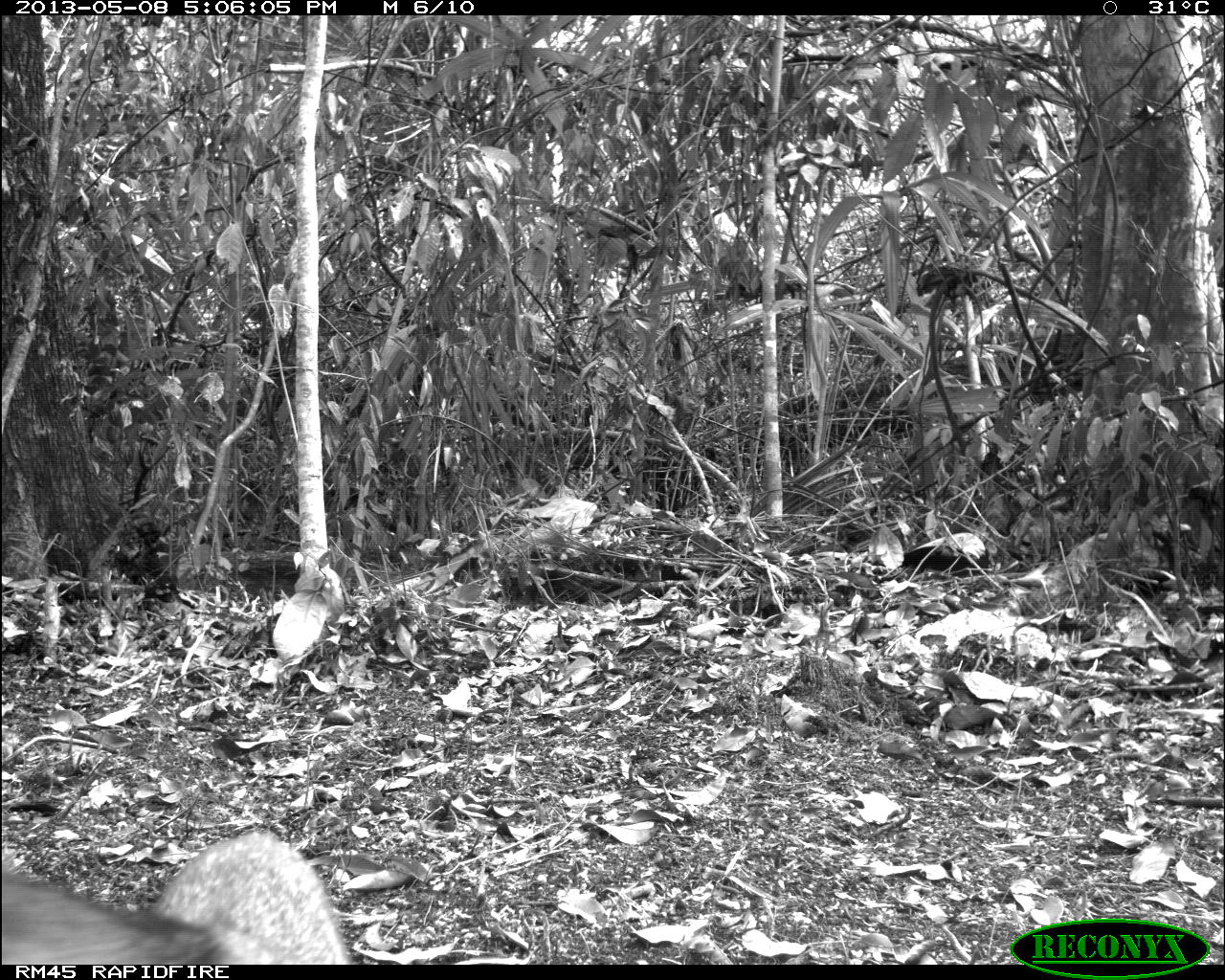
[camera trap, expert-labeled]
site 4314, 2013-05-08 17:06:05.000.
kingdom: Animalia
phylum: Chordata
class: Mammalia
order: Carnivora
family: Canidae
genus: Urocyon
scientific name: Urocyon cinereoargenteus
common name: gray fox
Urocyon cinereoargenteus (gray fox), count 1.